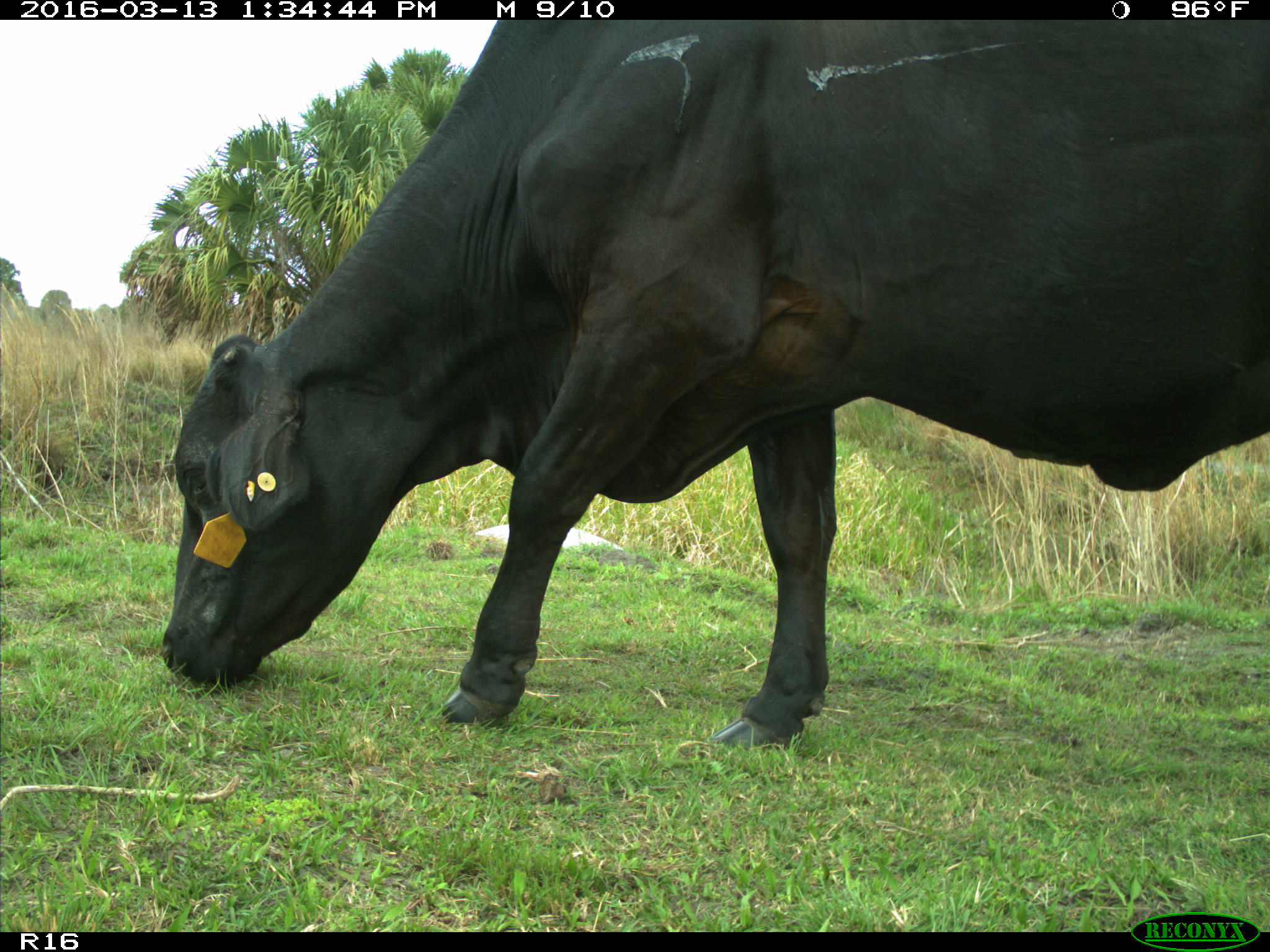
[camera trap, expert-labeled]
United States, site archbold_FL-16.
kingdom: Animalia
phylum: Chordata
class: Mammalia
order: Artiodactyla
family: Bovidae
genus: Bos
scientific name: Bos taurus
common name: domestic cow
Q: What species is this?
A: Bos taurus (domestic cow).